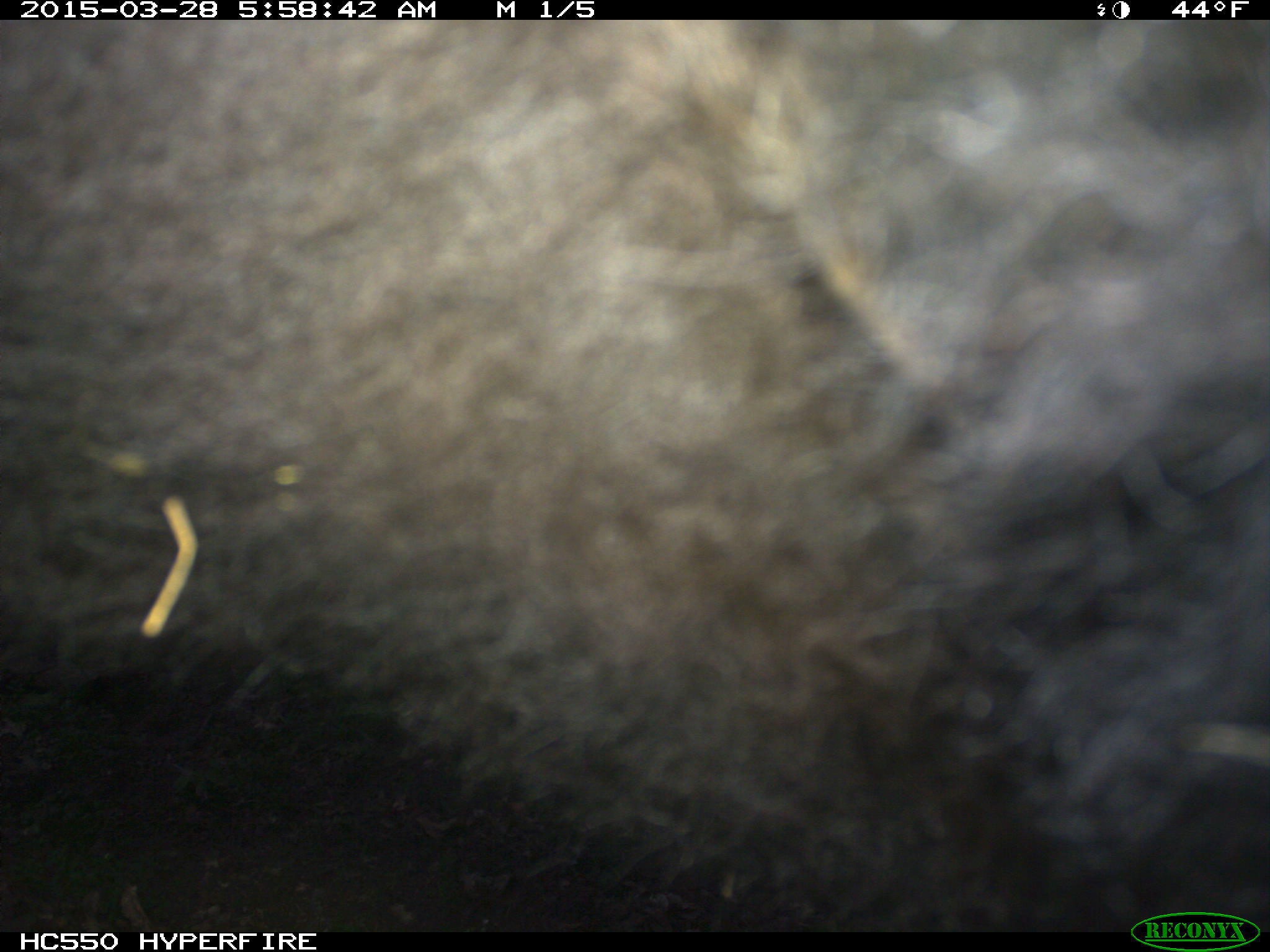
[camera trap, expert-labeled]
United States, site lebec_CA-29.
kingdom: Animalia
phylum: Chordata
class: Mammalia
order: Artiodactyla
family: Bovidae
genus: Bos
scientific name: Bos taurus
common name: domestic cow